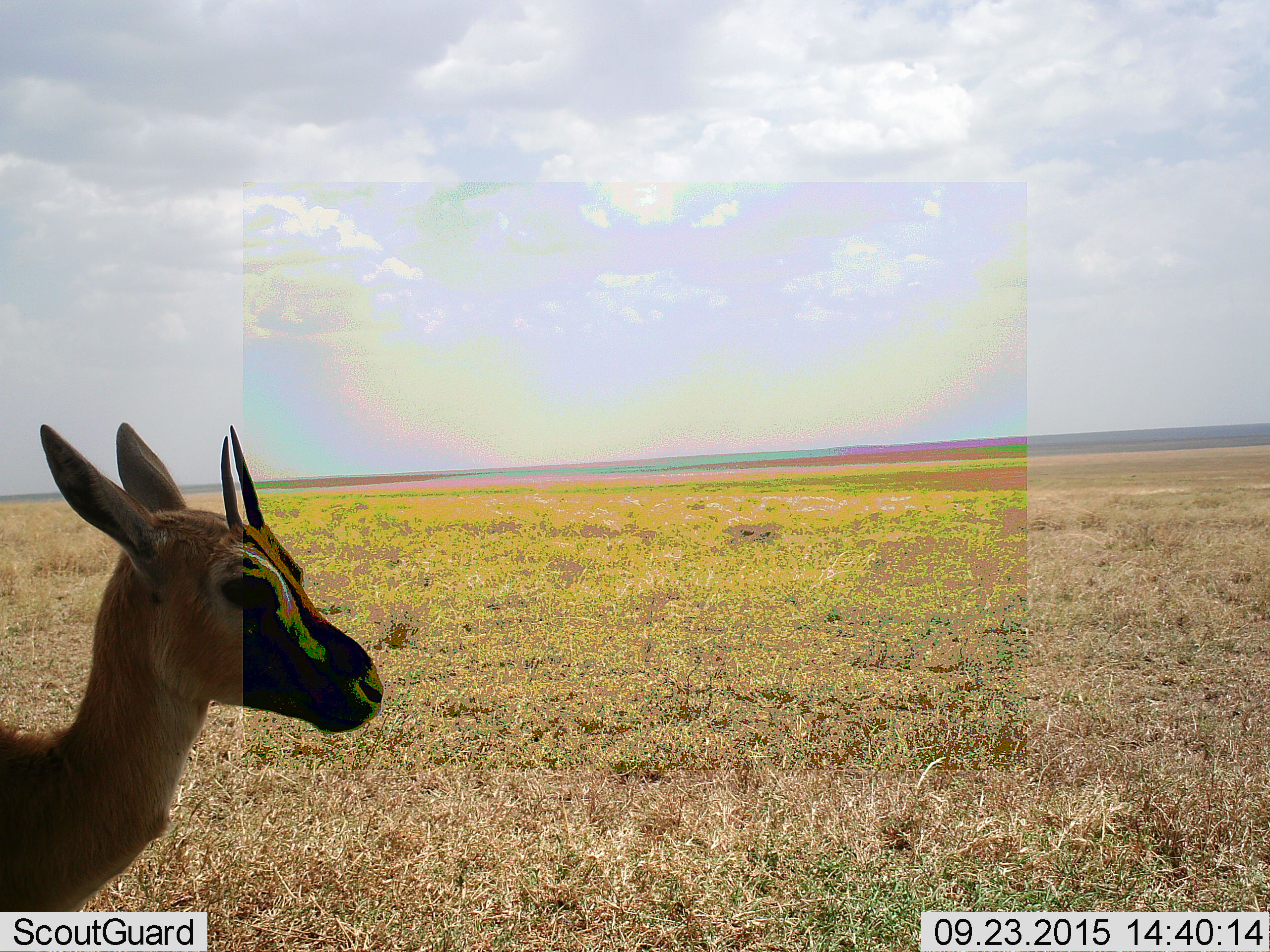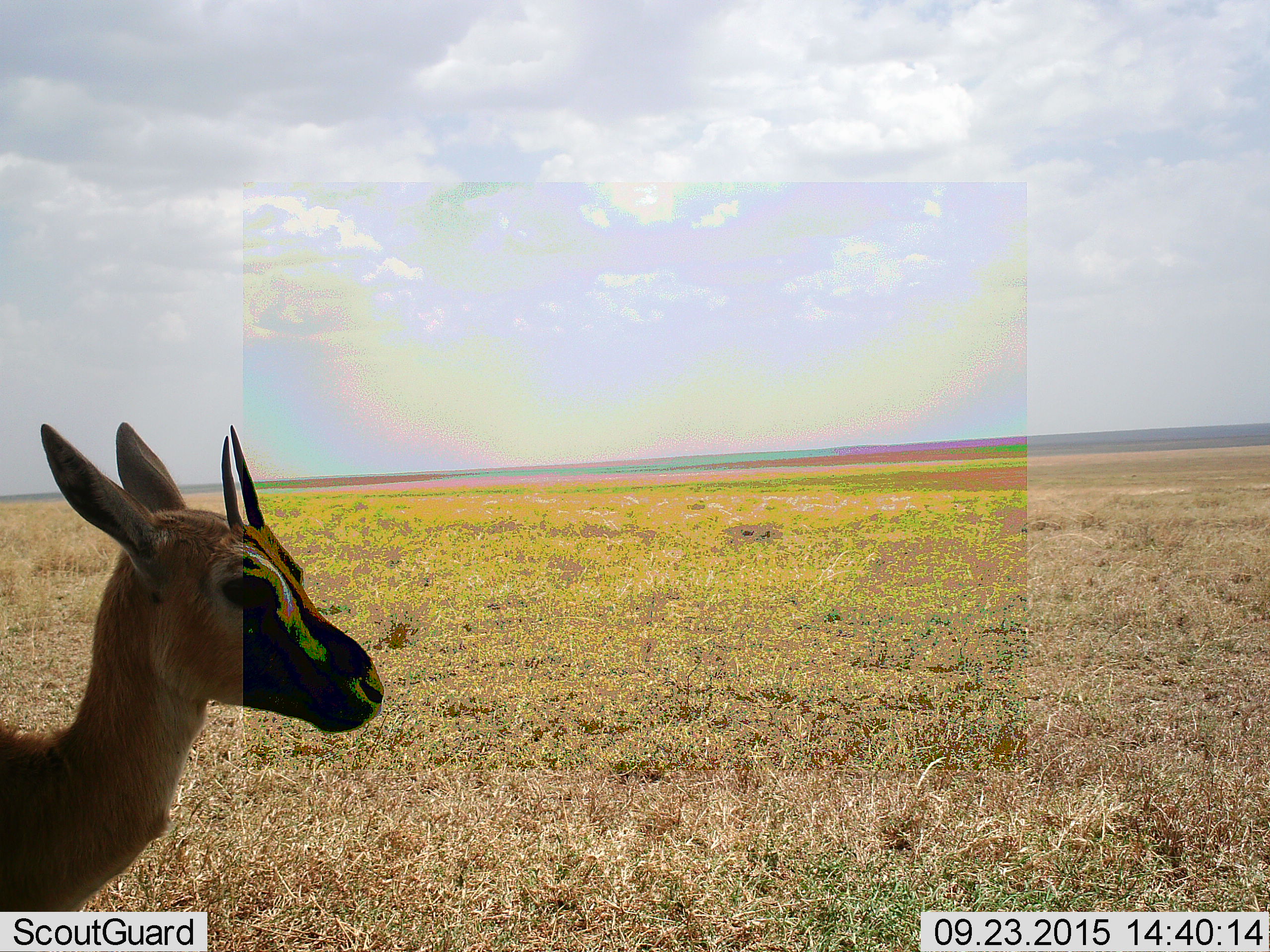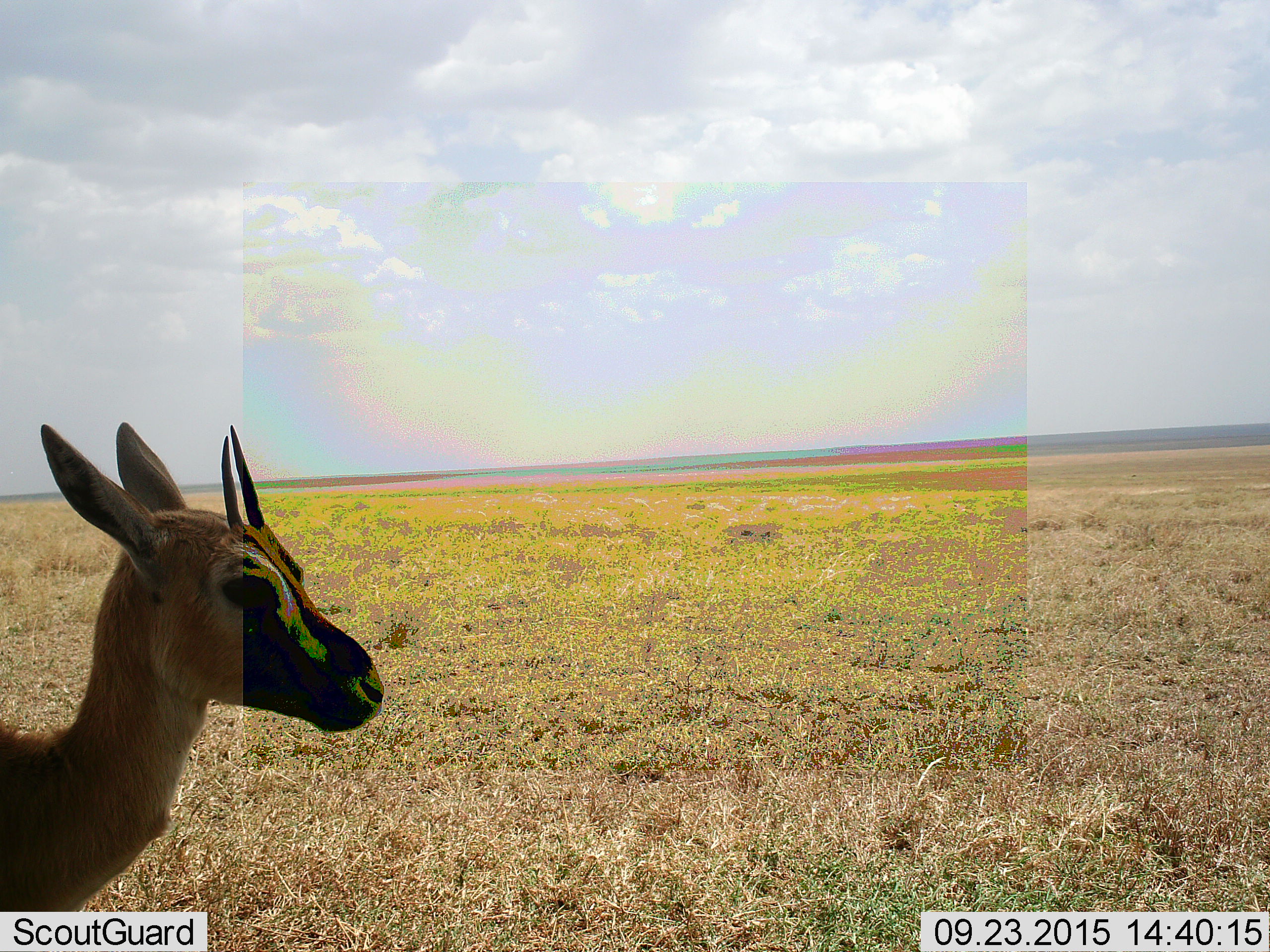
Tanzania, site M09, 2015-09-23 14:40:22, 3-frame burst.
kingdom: Animalia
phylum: Chordata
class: Mammalia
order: Artiodactyla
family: Bovidae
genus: Eudorcas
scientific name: Eudorcas thomsonii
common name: thomson's gazelle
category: gazellethomsons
Gazellethomsons (thomson's gazelle) (Eudorcas thomsonii), count 1. Behavior (volunteer vote fractions): standing 100%, resting 0%, moving 0%, interacting 0%. Young present (vote fraction): 0%. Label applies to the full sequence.